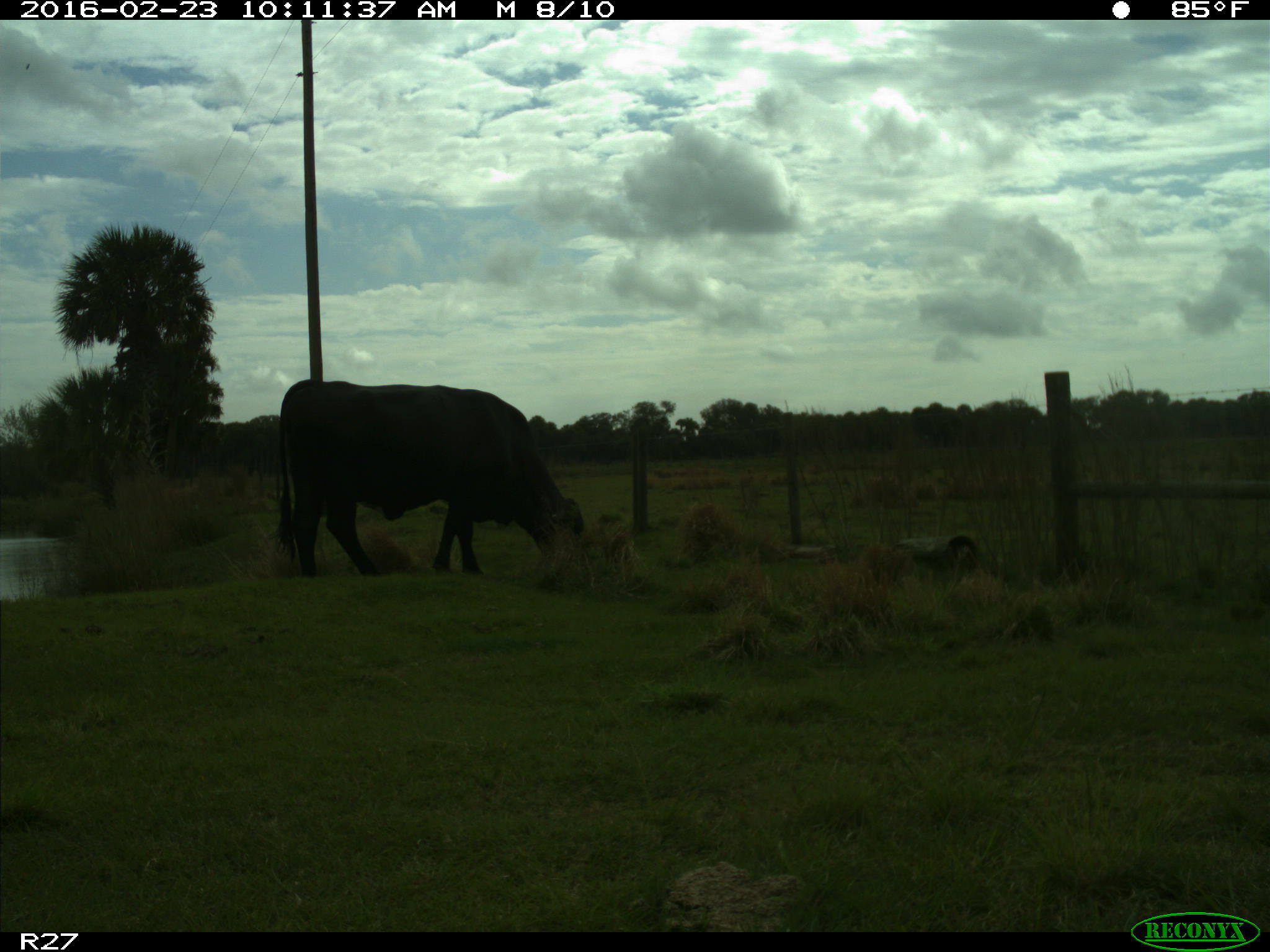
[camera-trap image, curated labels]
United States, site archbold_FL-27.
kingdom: Animalia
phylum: Chordata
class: Mammalia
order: Artiodactyla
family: Bovidae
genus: Bos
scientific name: Bos taurus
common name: domestic cow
Bos taurus (domestic cow).